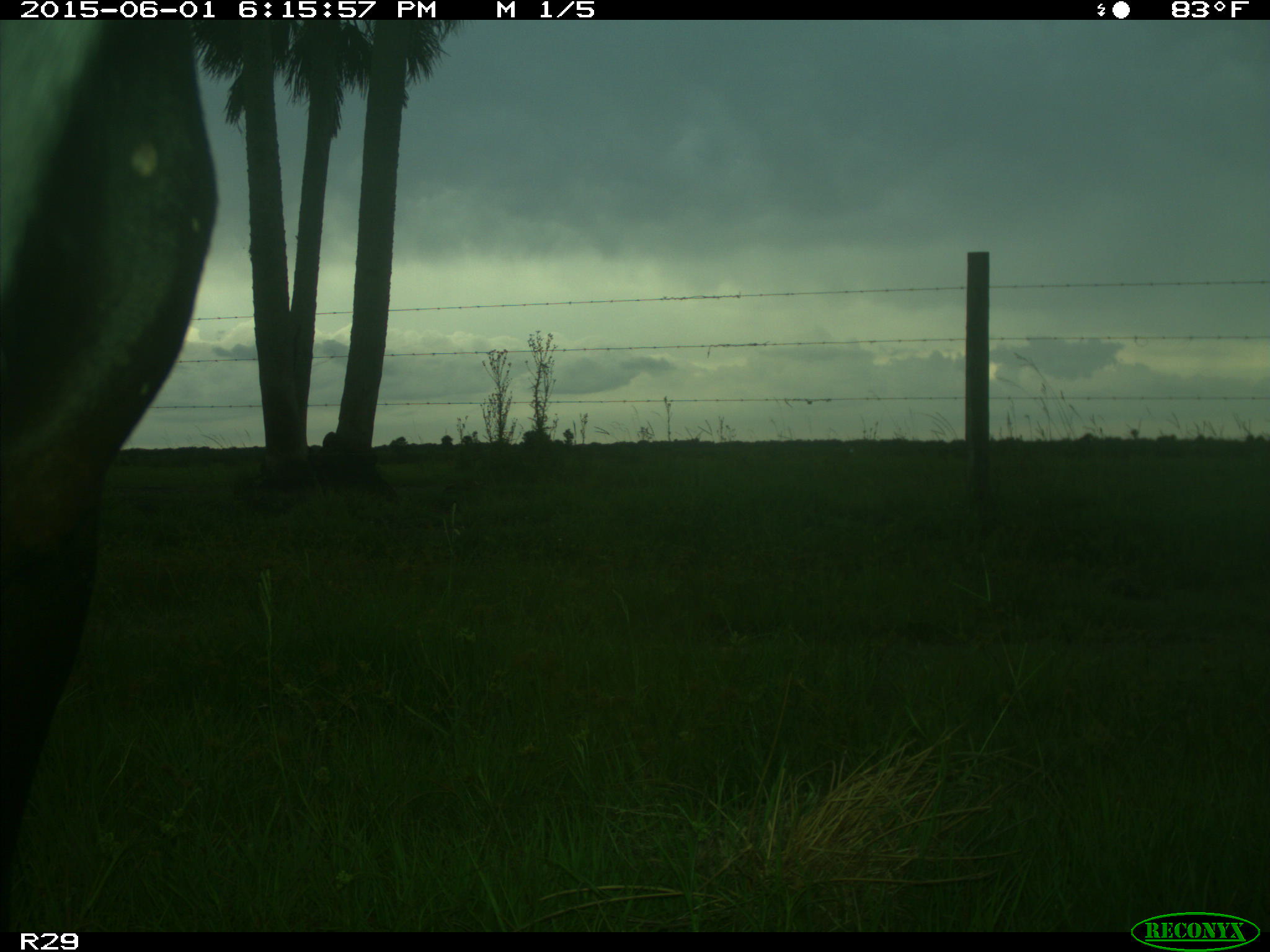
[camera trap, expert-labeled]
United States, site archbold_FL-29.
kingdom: Animalia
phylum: Chordata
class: Mammalia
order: Artiodactyla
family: Bovidae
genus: Bos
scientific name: Bos taurus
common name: domestic cow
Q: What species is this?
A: Bos taurus (domestic cow).